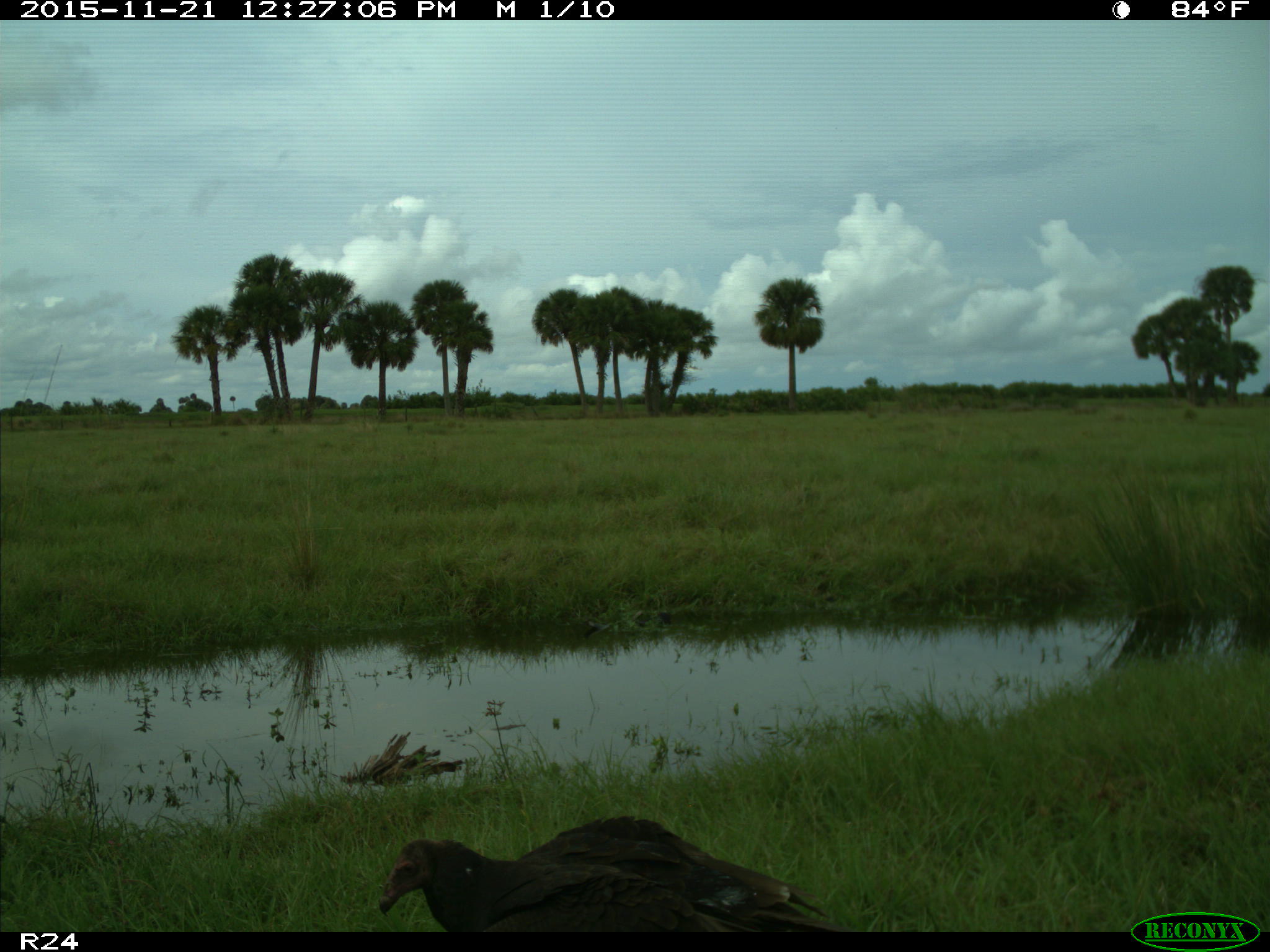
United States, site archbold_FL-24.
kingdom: Animalia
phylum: Chordata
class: Aves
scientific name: Aves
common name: birds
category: unidentified bird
Unidentified bird (birds) (Aves).